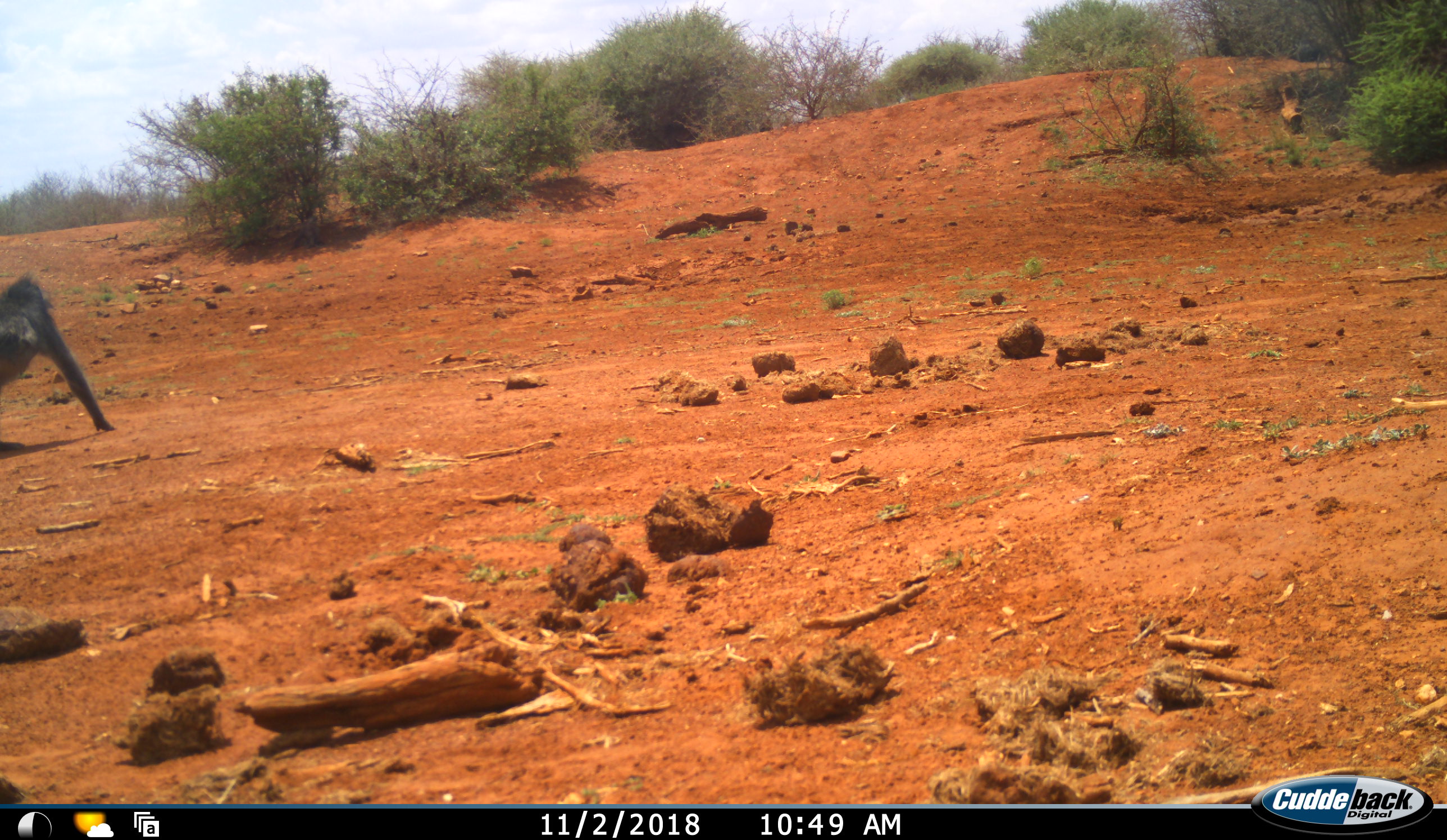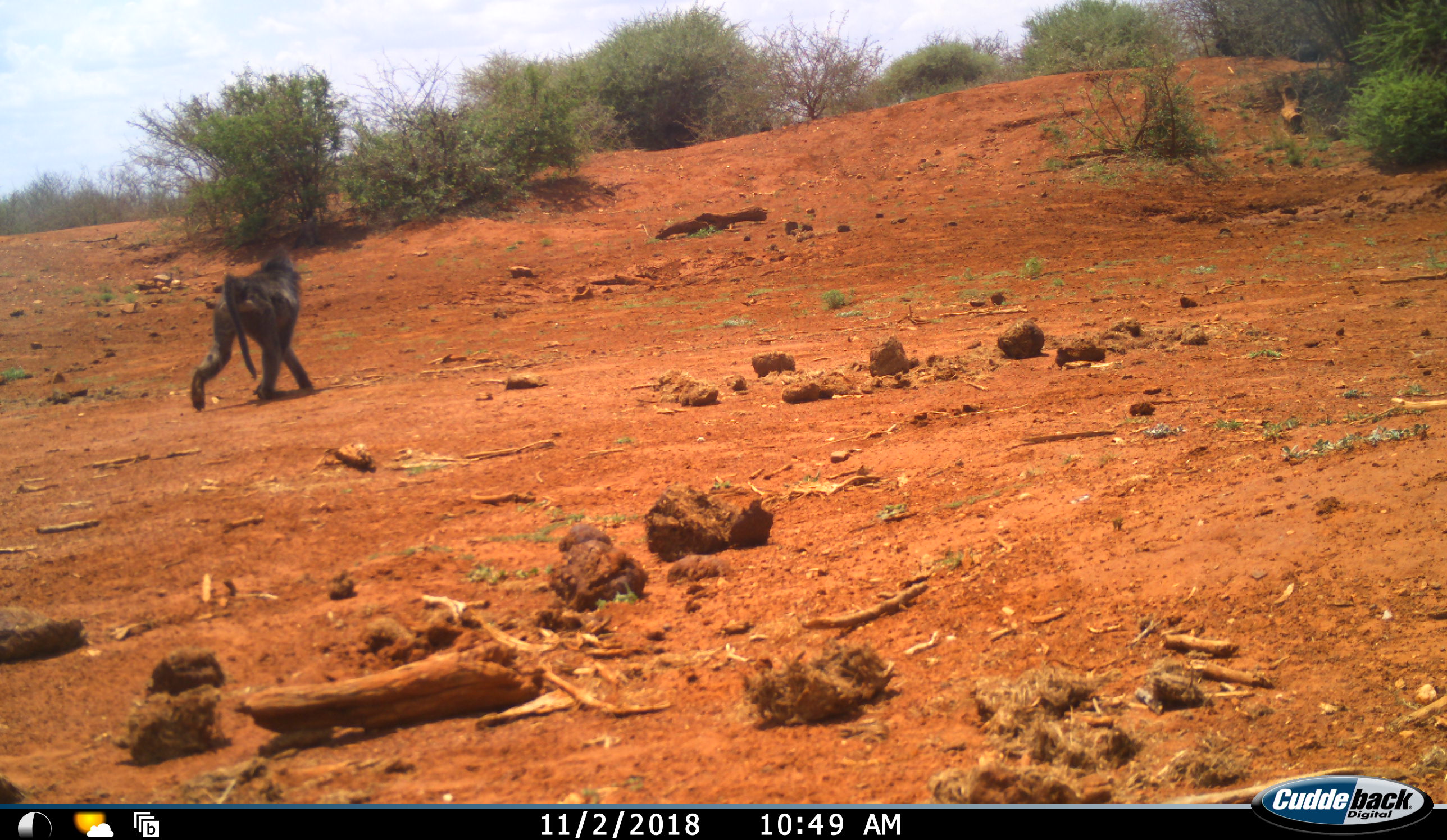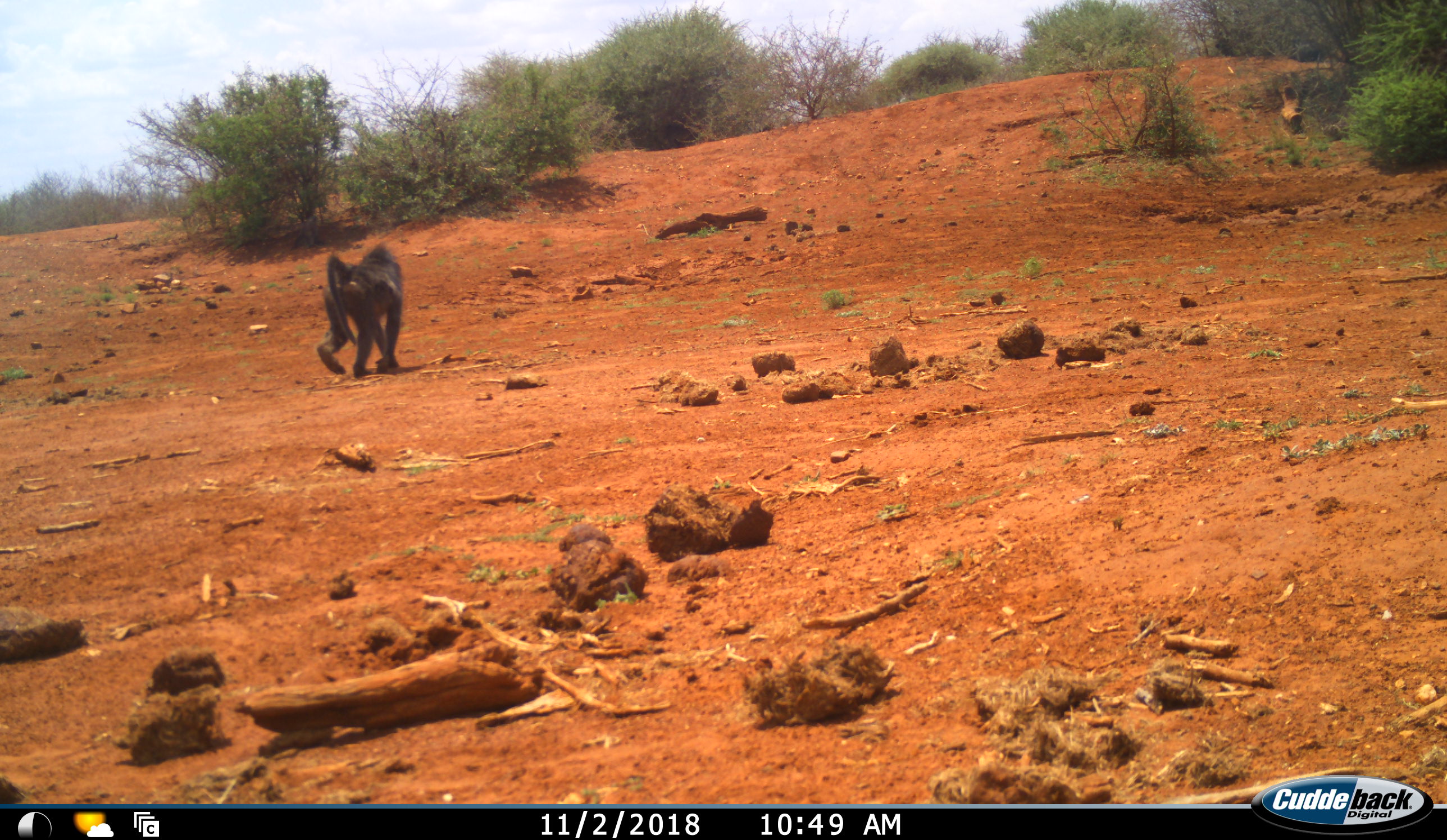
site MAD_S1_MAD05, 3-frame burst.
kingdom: Animalia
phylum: Chordata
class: Mammalia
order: Primates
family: Cercopithecidae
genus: Papio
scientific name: Papio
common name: baboon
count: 1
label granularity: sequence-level